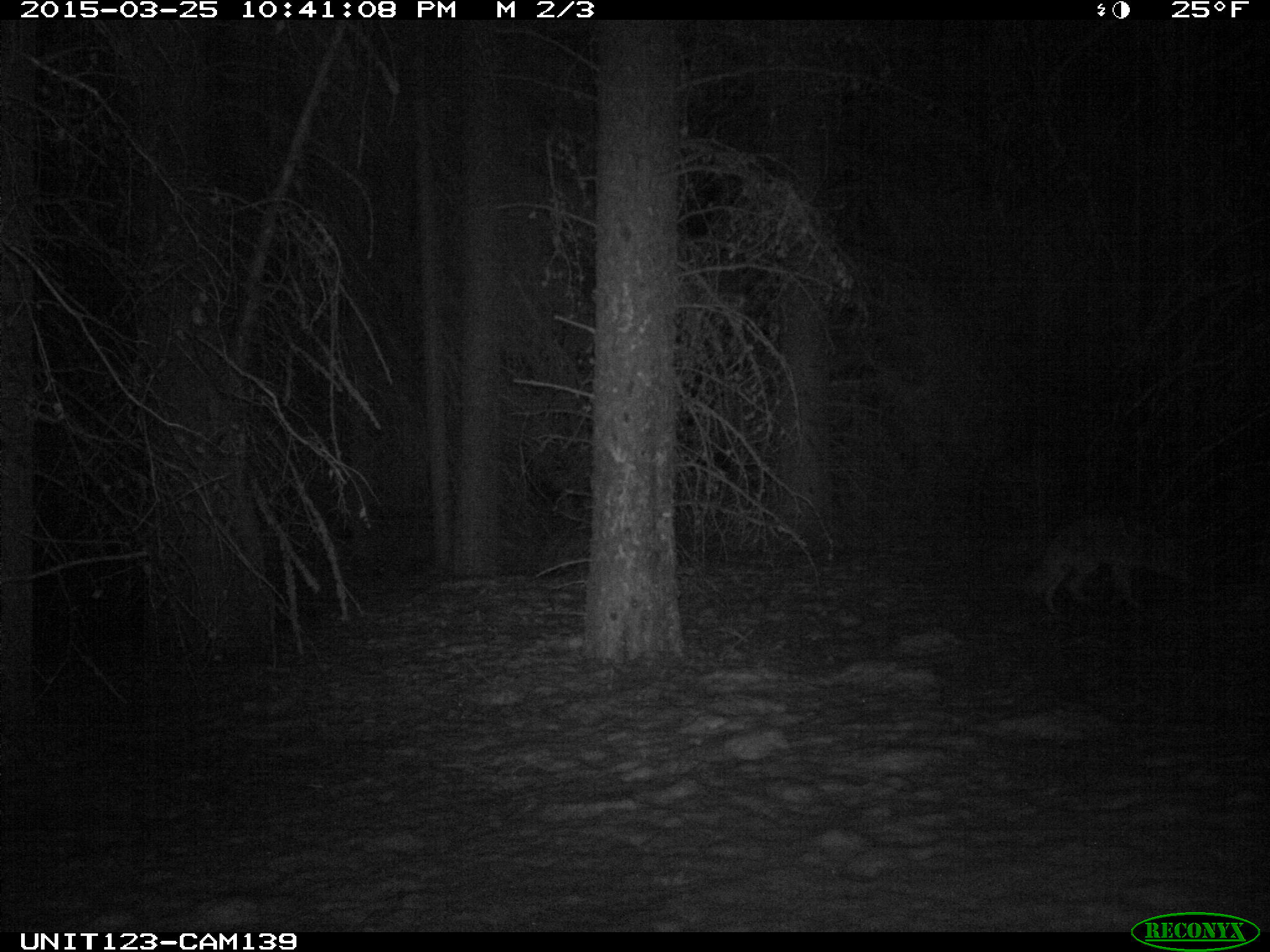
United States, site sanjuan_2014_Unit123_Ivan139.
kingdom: Animalia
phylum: Chordata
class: Mammalia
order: Carnivora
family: Canidae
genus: Canis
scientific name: Canis latrans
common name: coyote